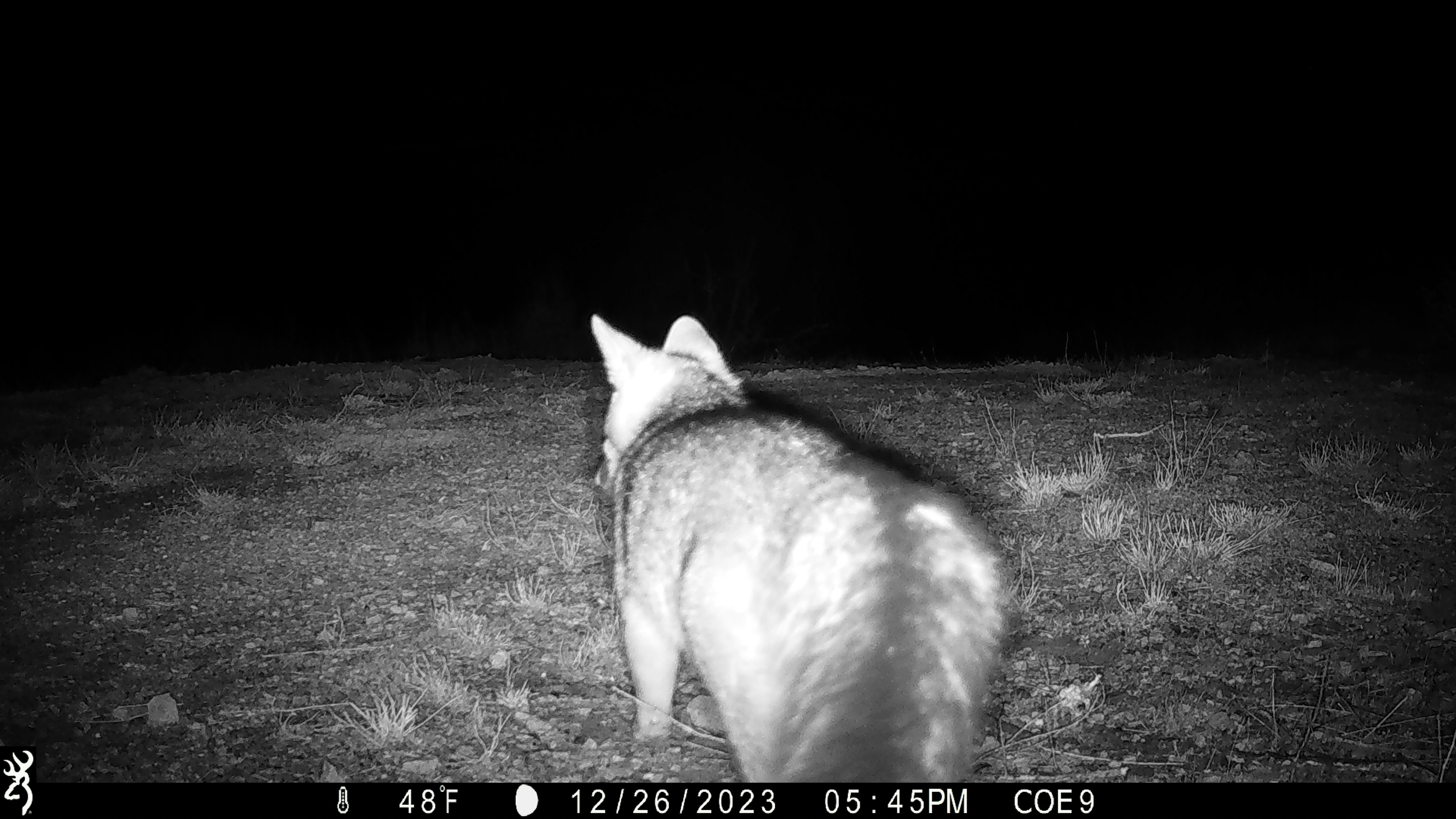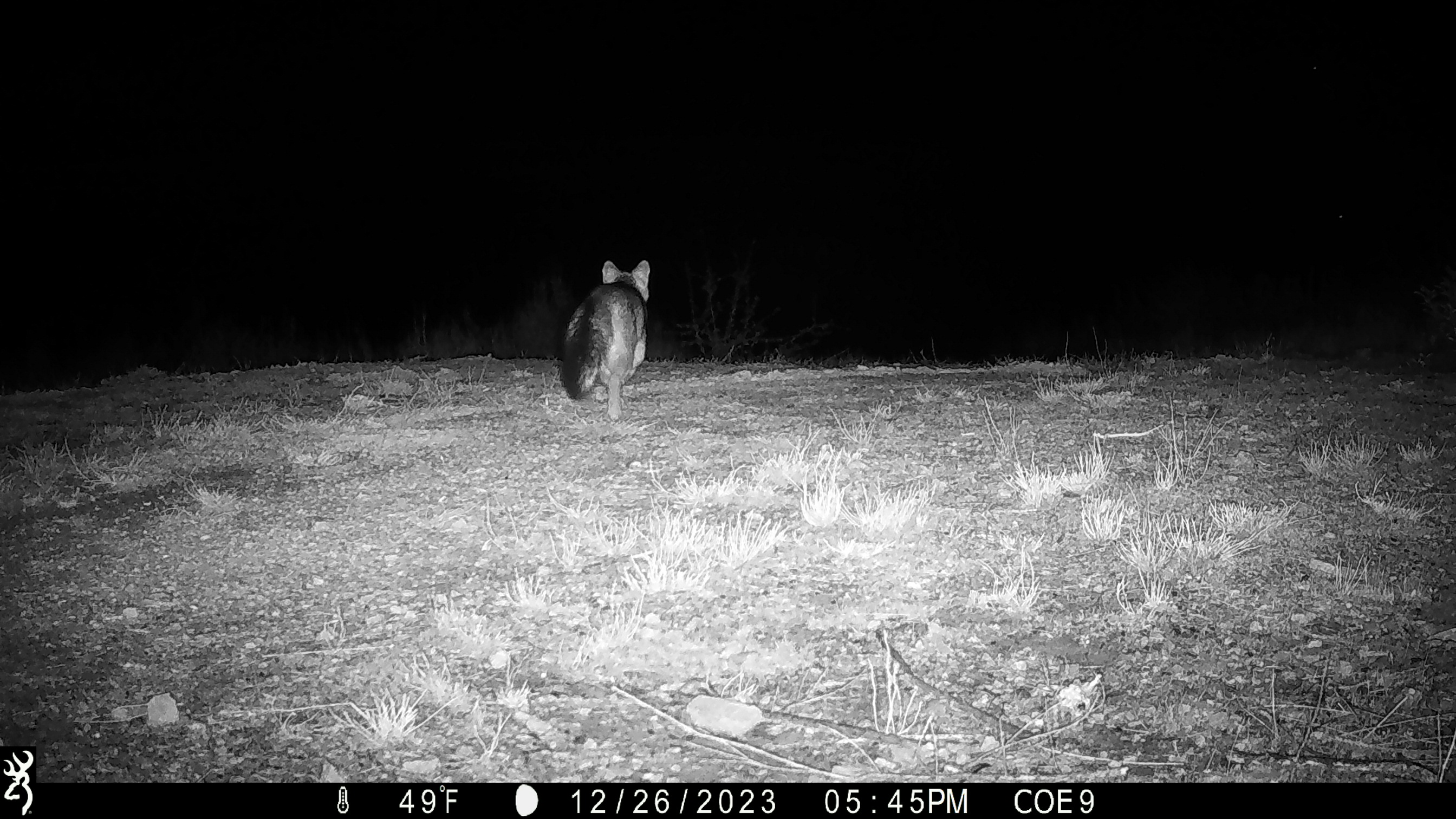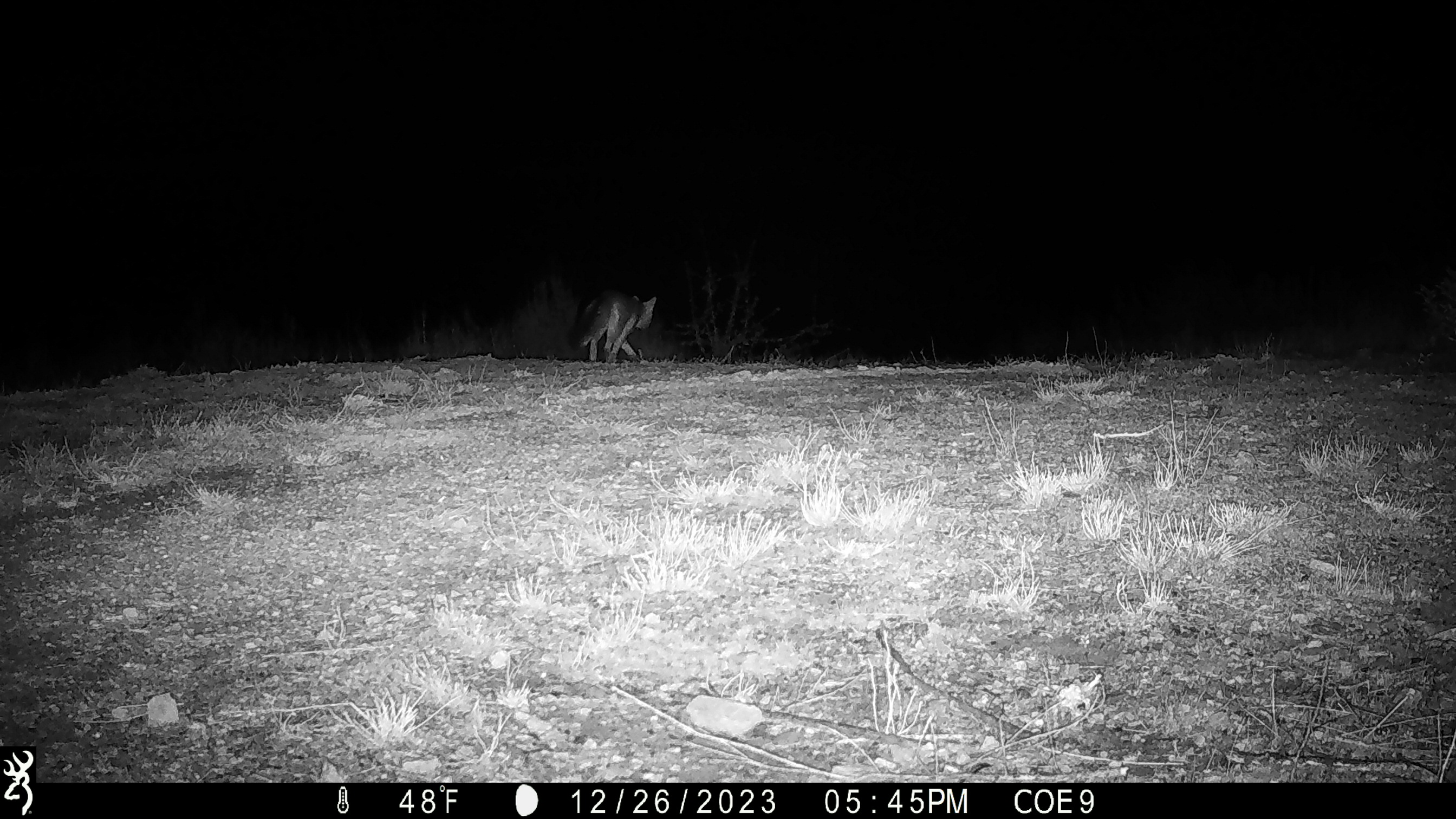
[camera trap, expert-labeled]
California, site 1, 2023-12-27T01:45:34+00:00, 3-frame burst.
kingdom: Animalia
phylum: Chordata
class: Mammalia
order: Carnivora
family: Canidae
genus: Urocyon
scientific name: Urocyon cinereoargenteus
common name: gray fox